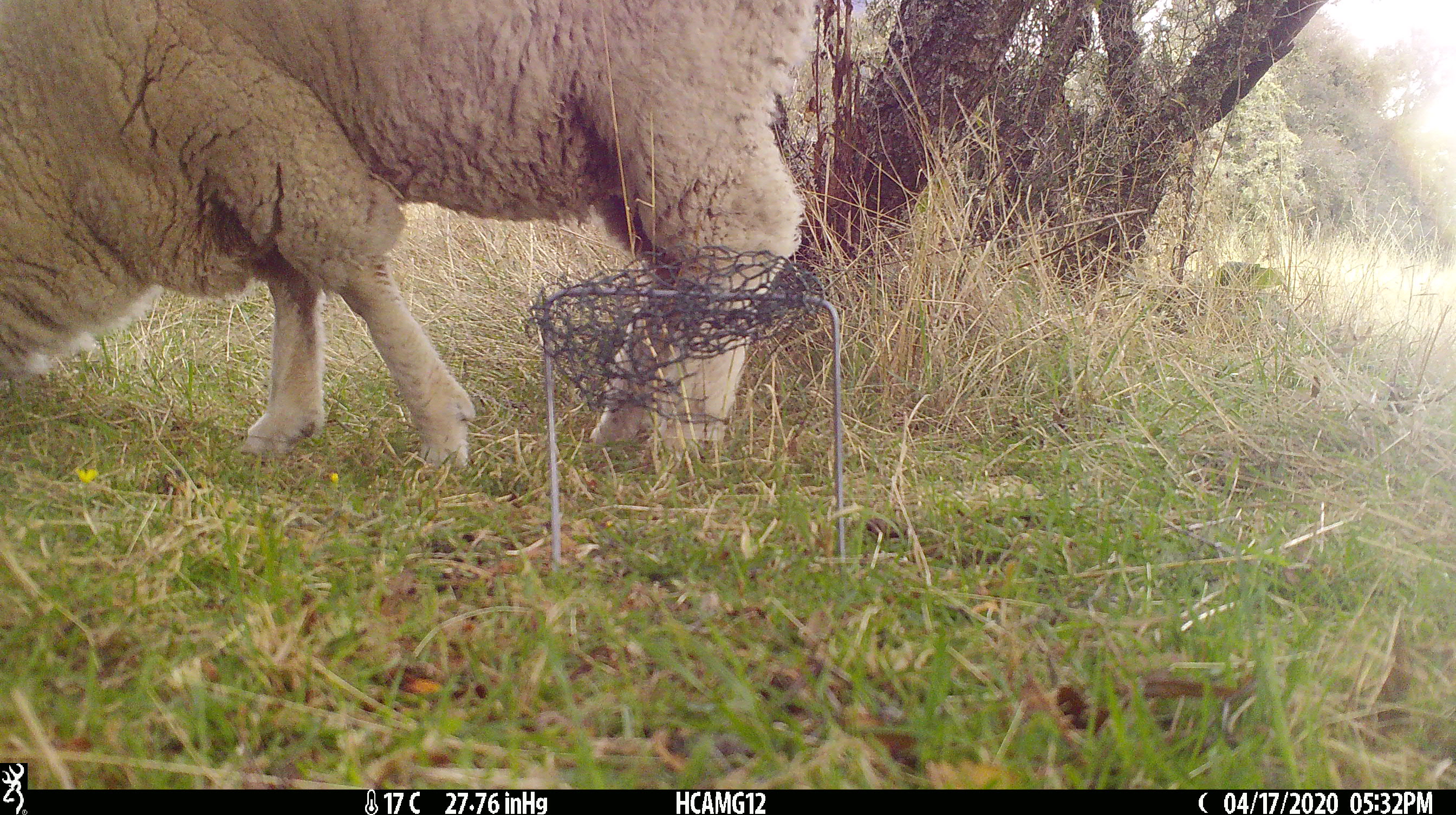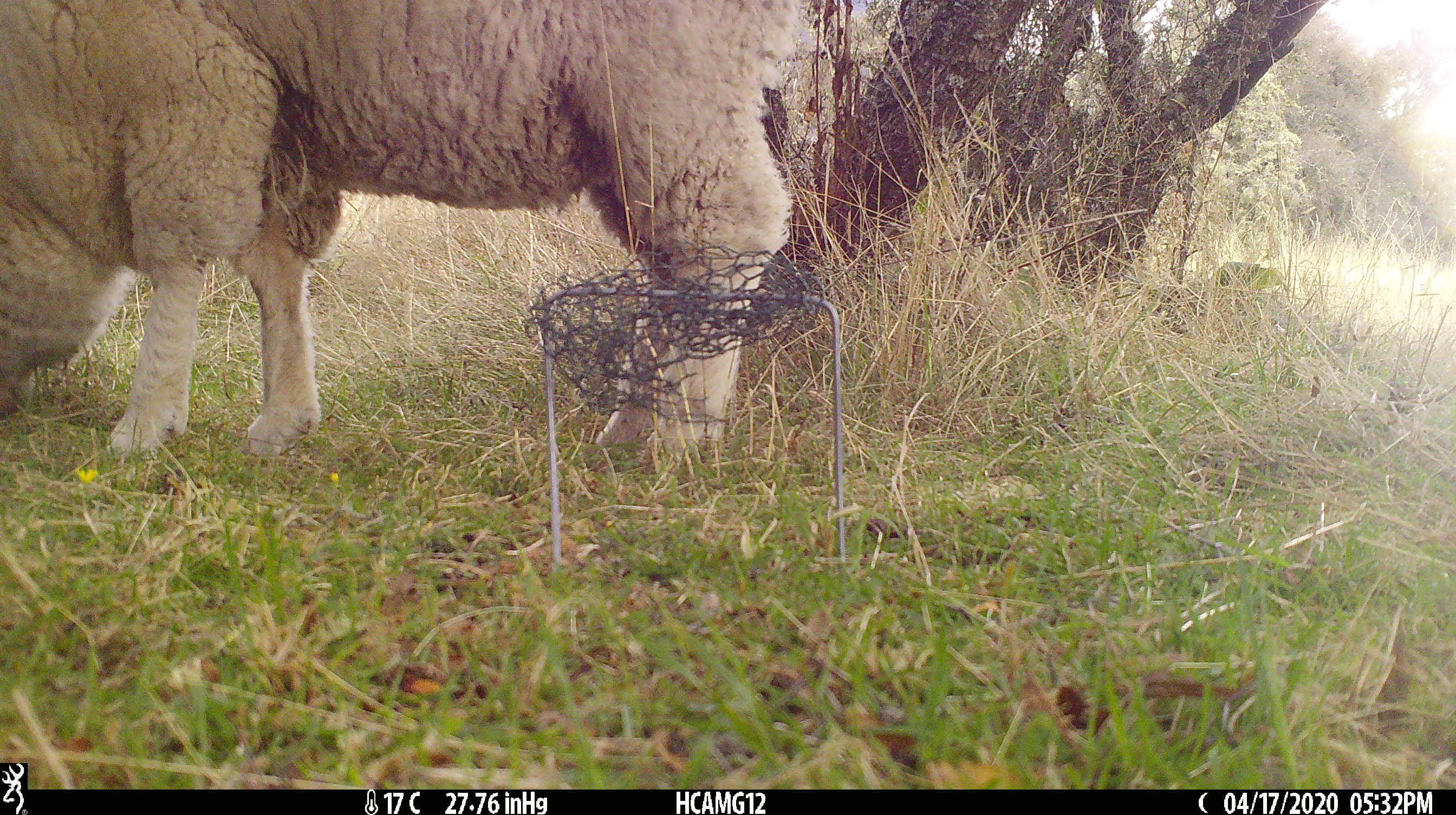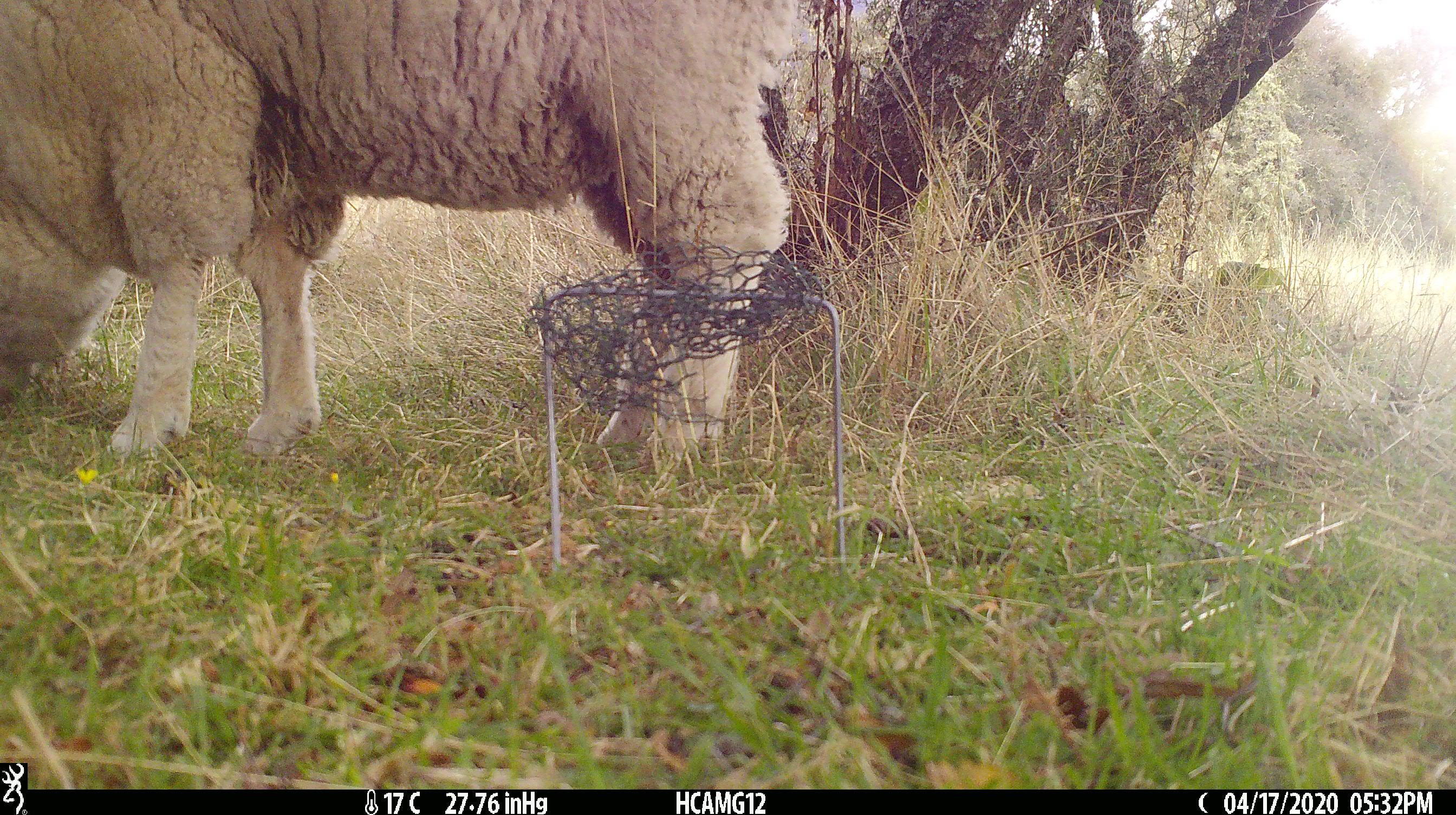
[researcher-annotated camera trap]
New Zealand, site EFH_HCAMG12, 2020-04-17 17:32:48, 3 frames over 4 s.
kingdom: Animalia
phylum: Chordata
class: Mammalia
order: Artiodactyla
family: Bovidae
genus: Ovis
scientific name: Ovis aries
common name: domestic sheep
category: sheep